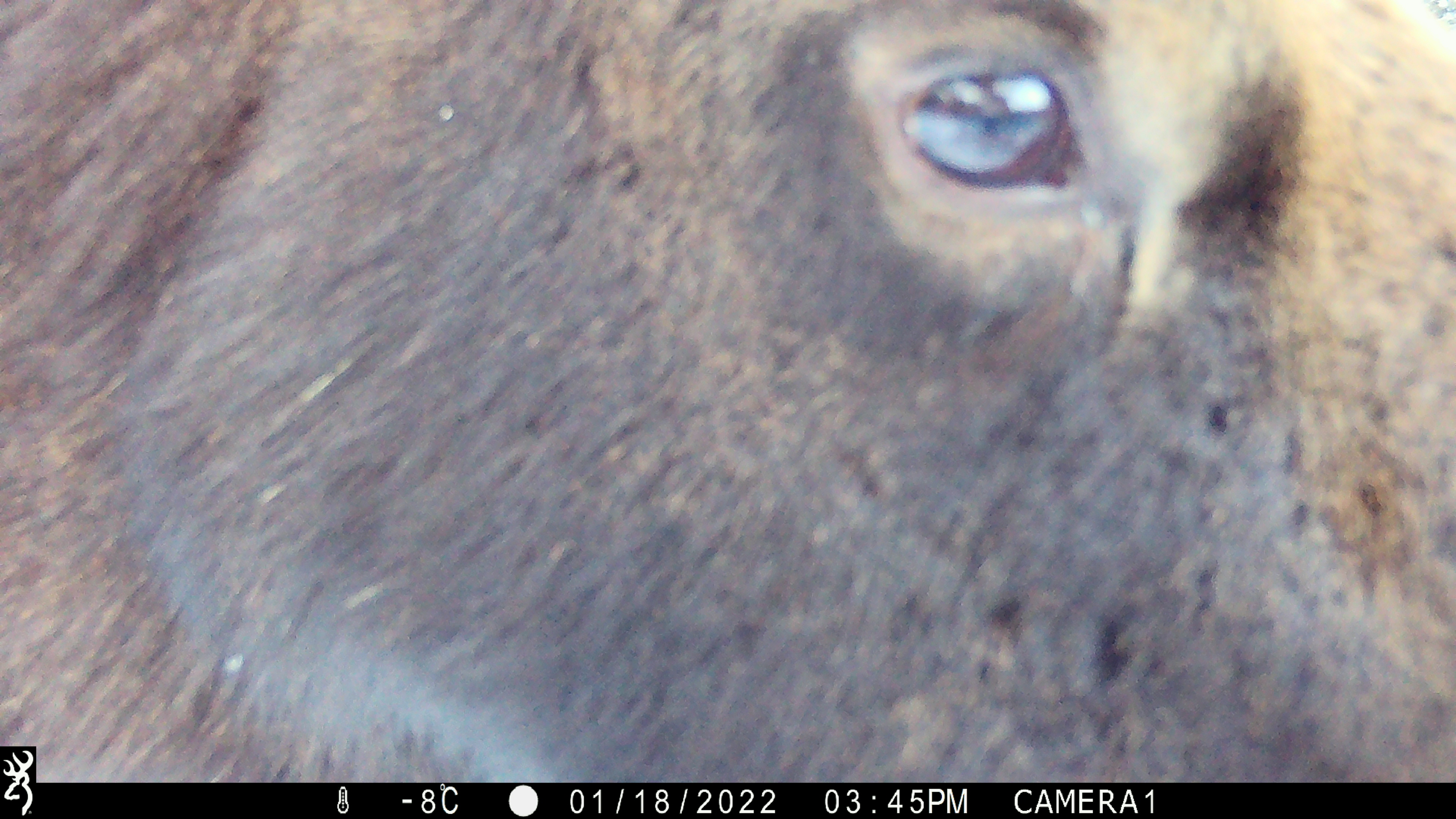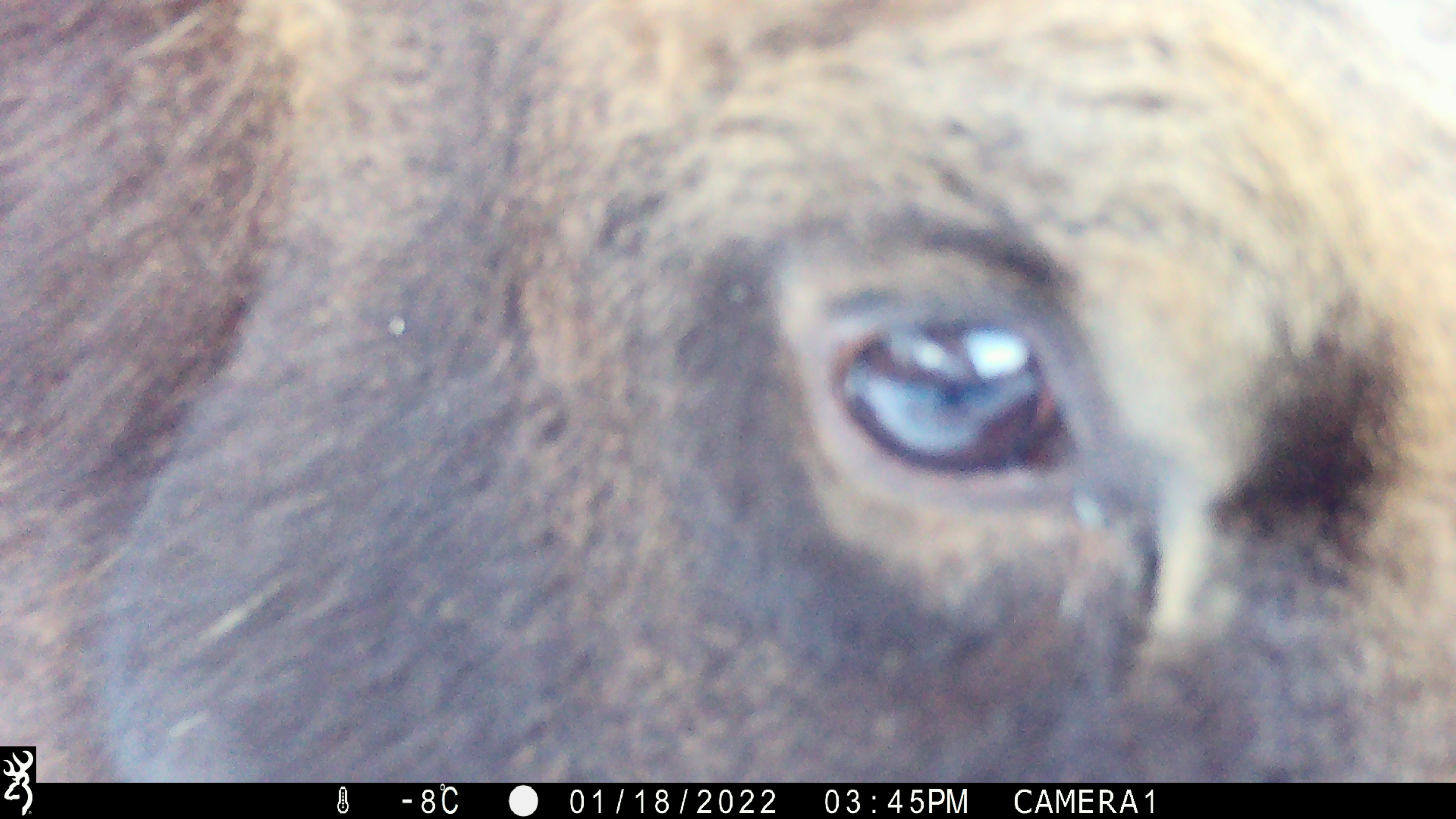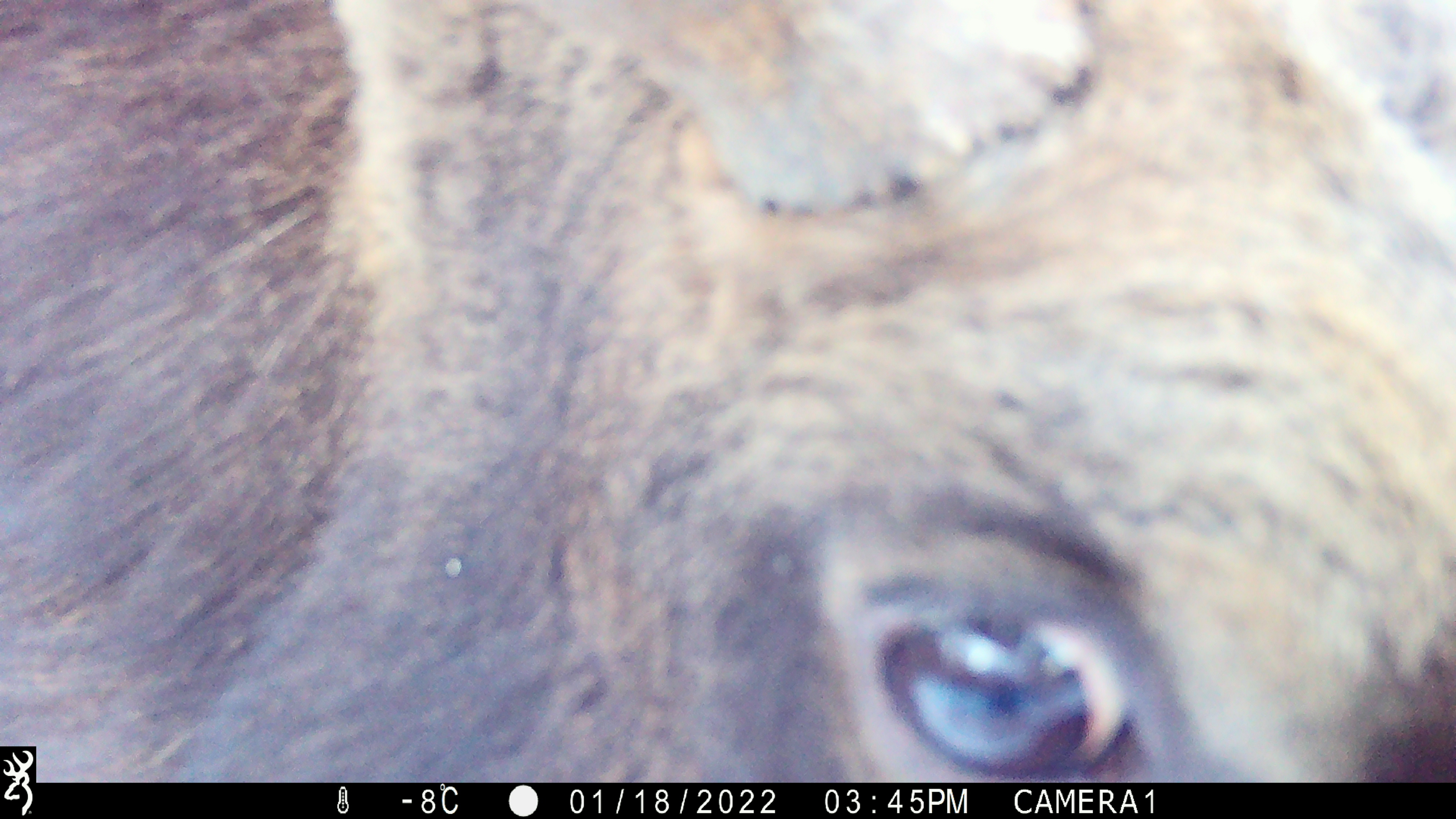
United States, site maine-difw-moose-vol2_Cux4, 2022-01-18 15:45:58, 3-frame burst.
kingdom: Animalia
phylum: Chordata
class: Mammalia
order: Artiodactyla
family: Cervidae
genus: Alces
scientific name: Alces alces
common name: moose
Moose (Alces alces).